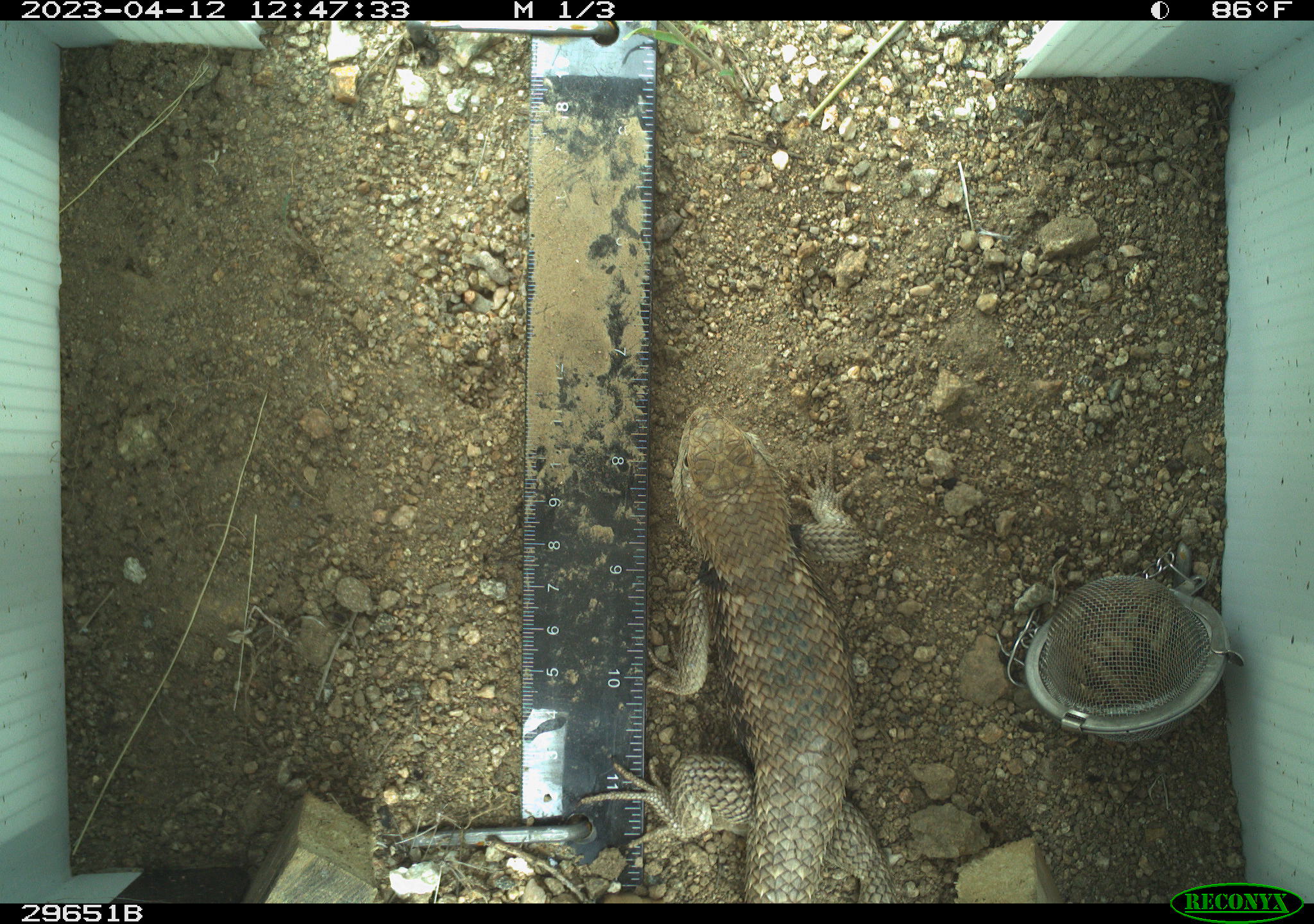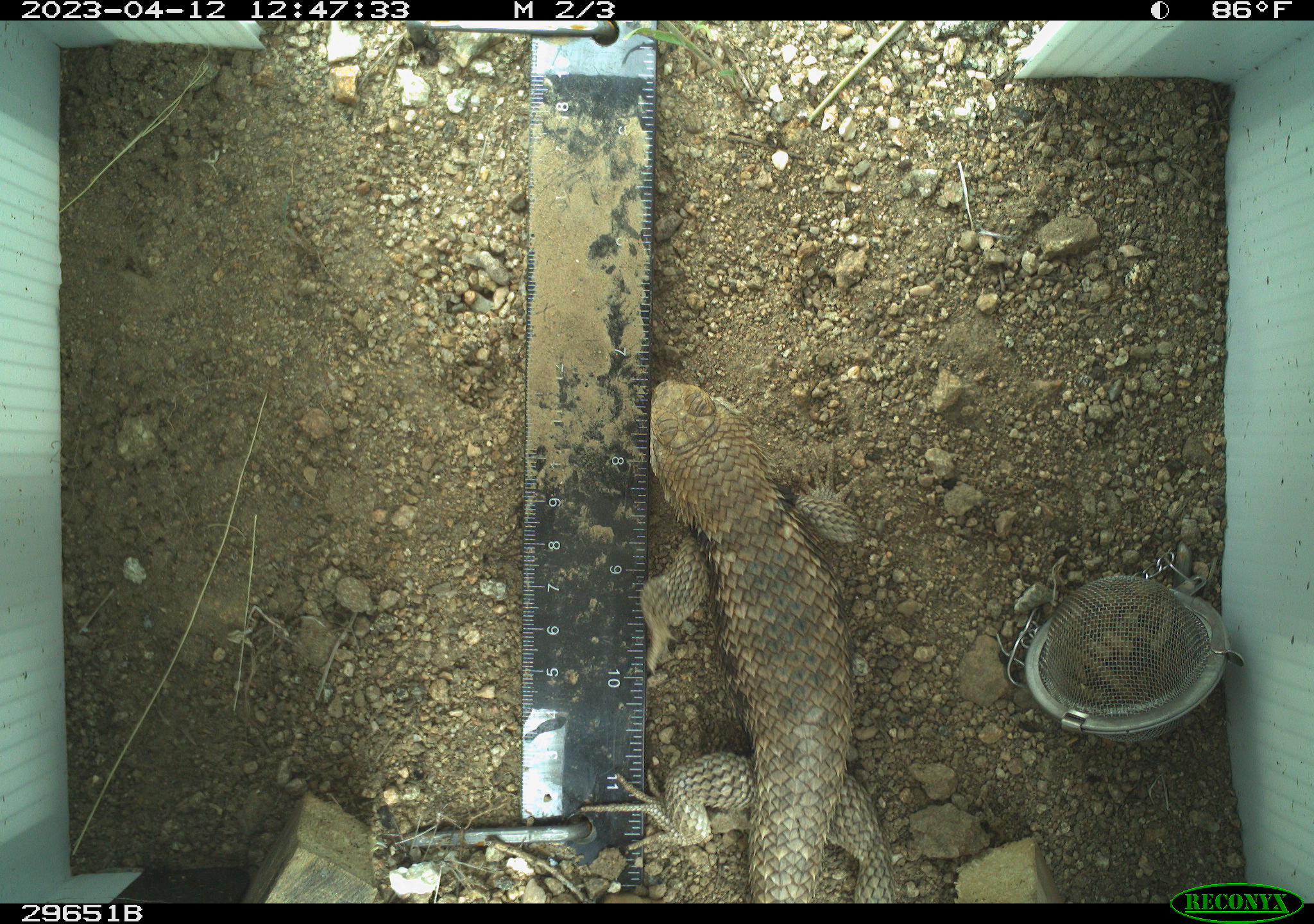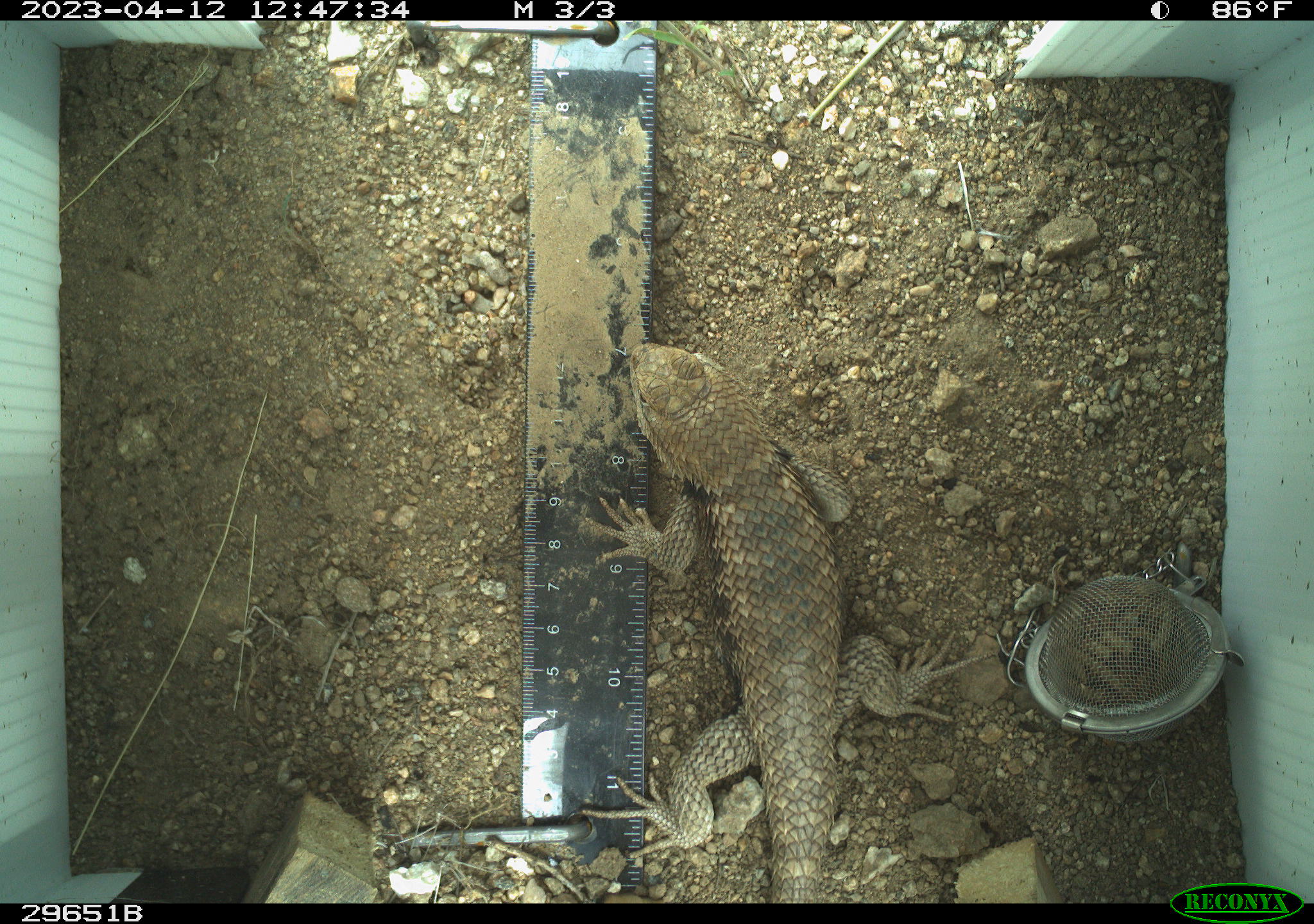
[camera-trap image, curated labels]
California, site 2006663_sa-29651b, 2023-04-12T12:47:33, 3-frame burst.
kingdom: Animalia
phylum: Chordata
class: Reptilia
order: Squamata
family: Phrynosomatidae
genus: Sceloporus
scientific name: Sceloporus uniformis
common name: yellow-backed spiny lizard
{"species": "yellow-backed spiny lizard (Sceloporus uniformis)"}